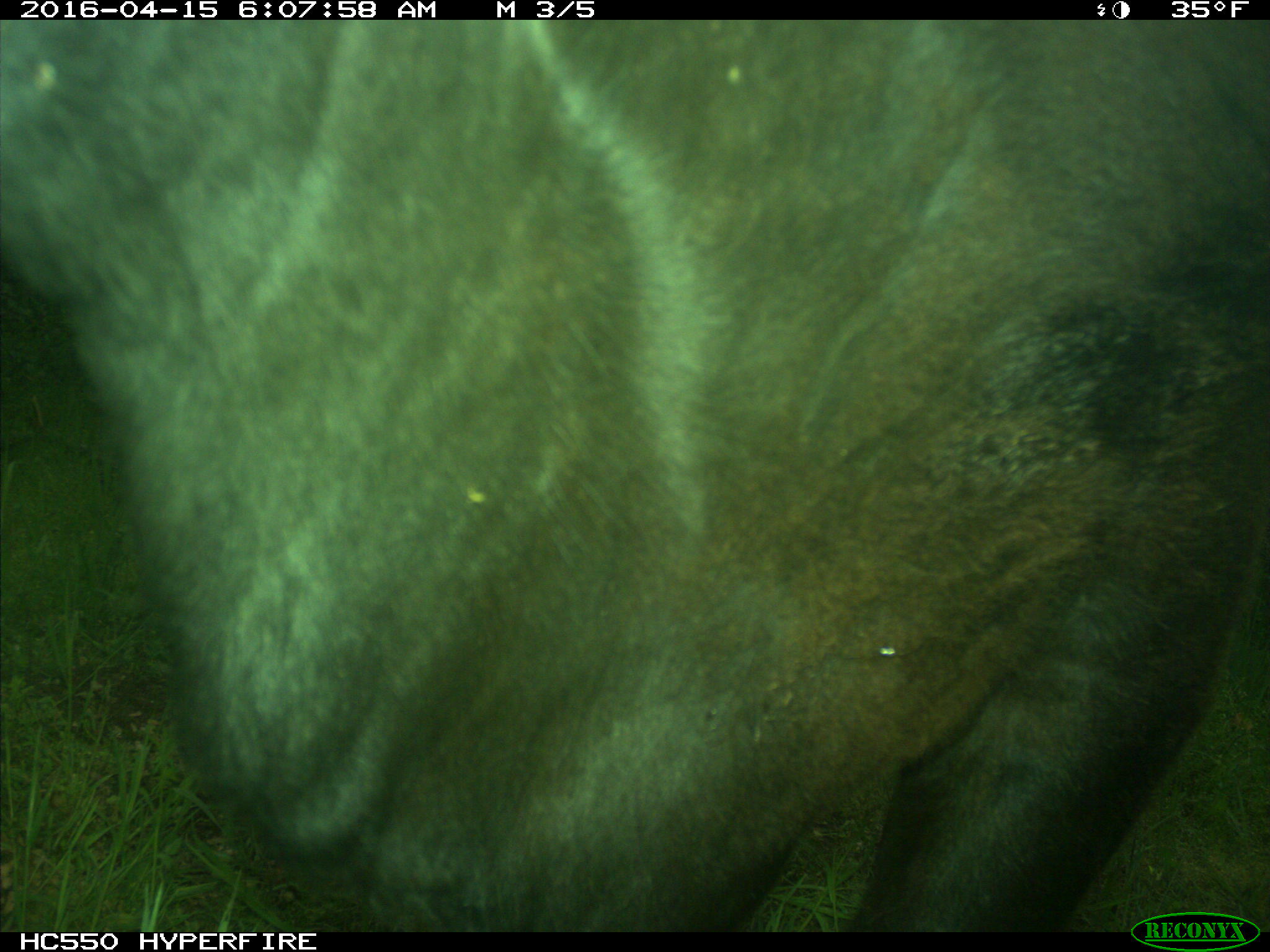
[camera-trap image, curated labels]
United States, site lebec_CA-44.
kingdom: Animalia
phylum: Chordata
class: Mammalia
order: Artiodactyla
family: Bovidae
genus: Bos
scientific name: Bos taurus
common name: domestic cow